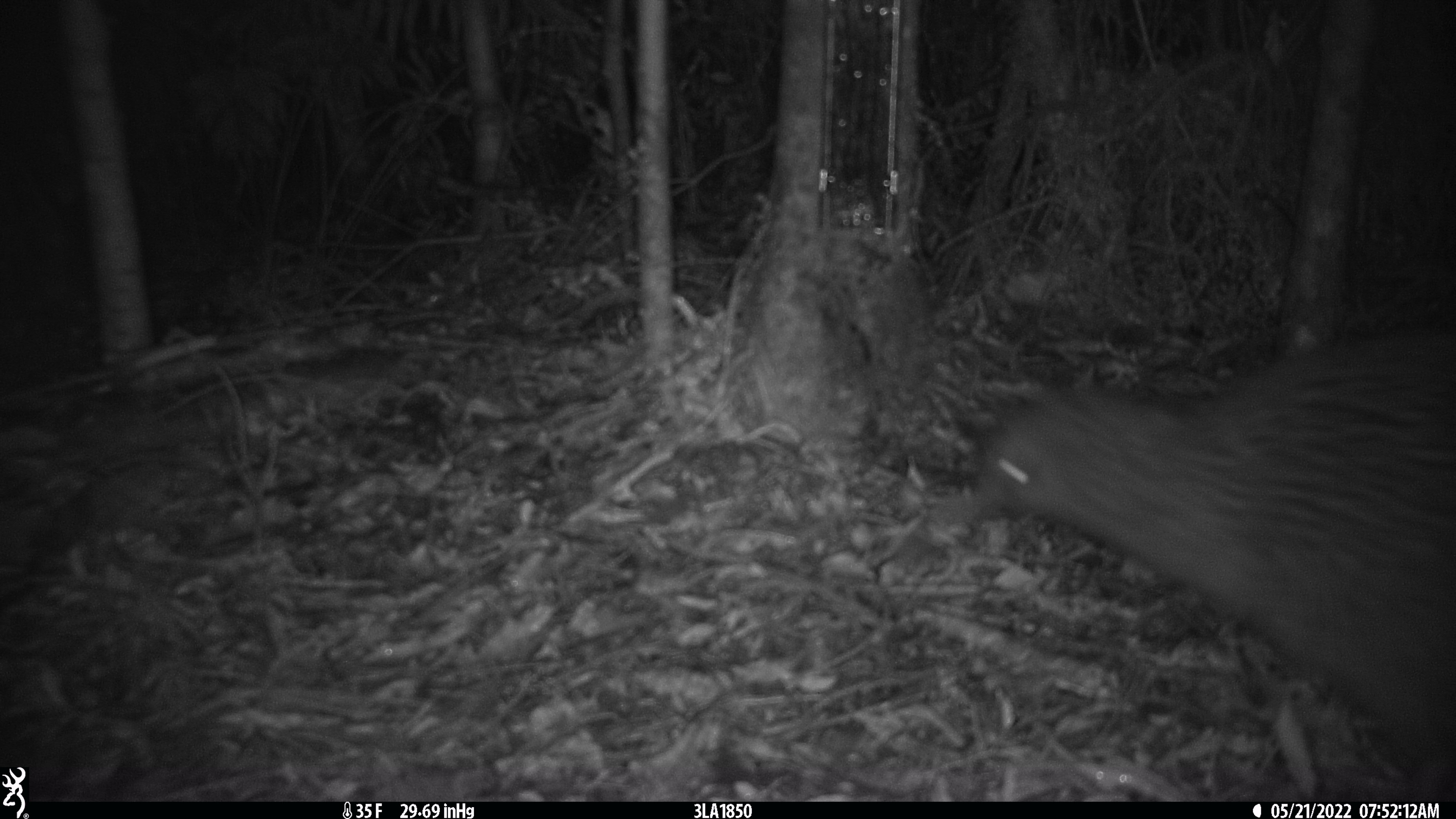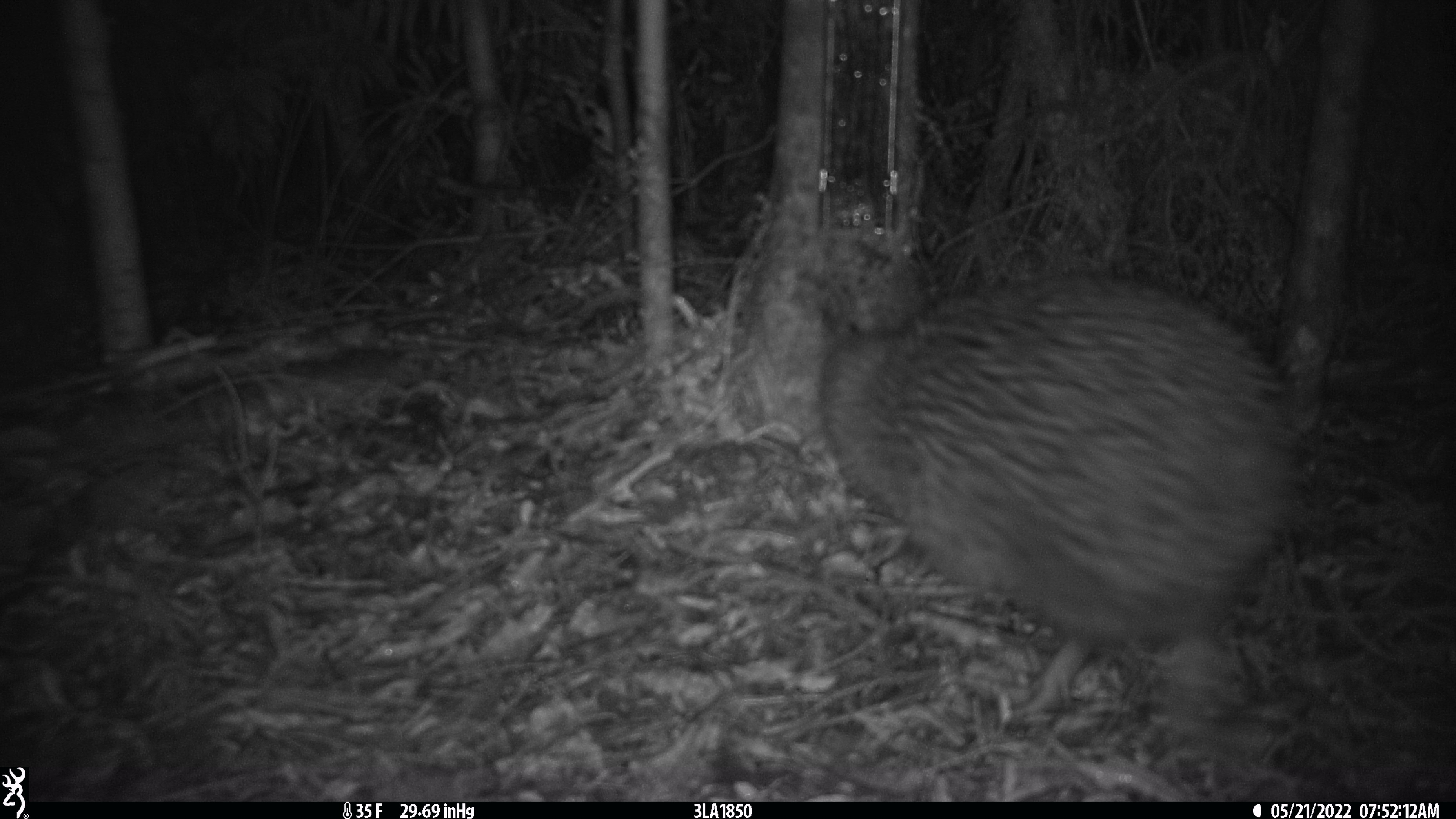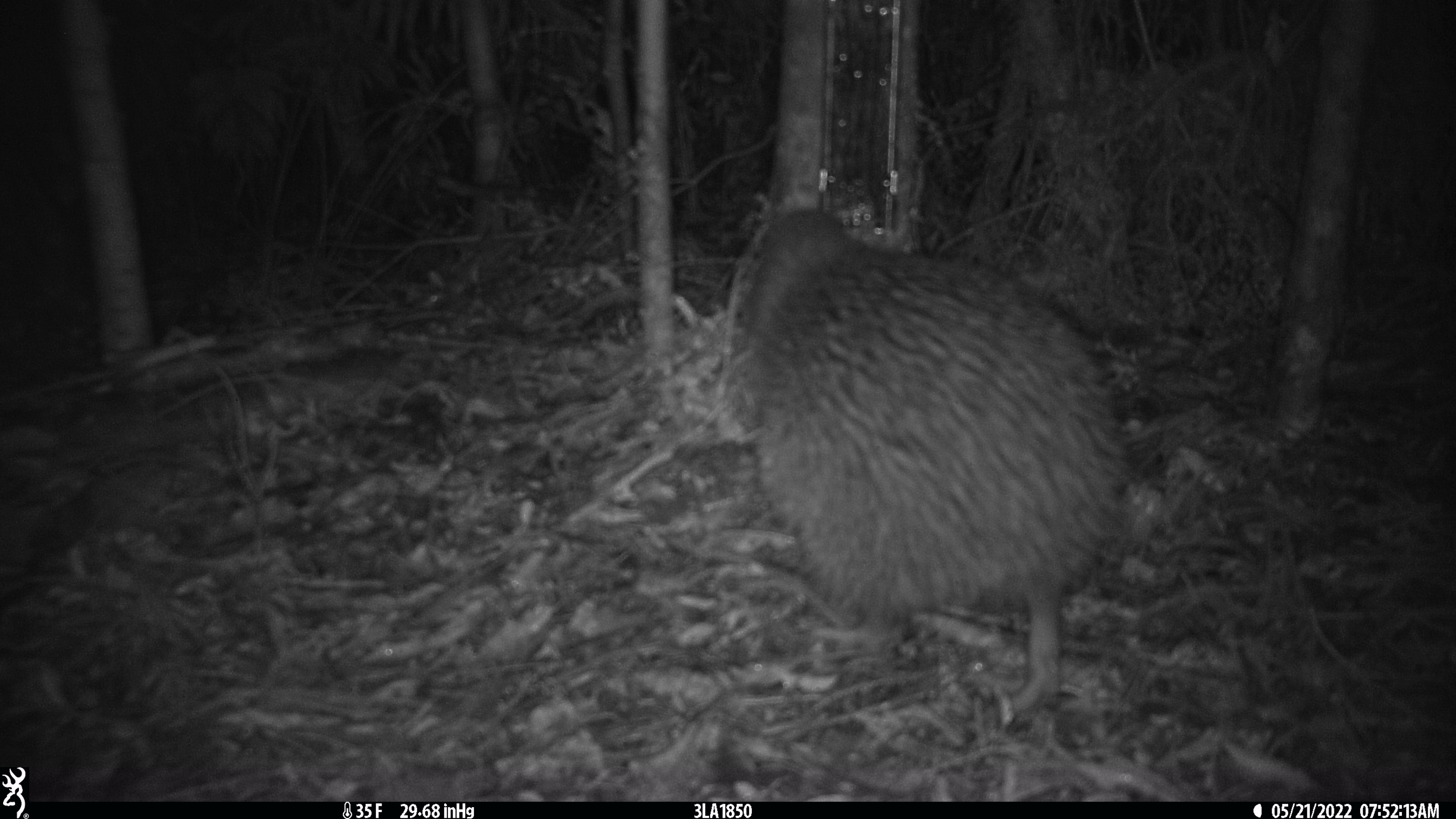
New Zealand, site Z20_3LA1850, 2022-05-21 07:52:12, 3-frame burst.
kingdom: Animalia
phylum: Chordata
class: Aves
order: Apterygiformes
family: Apterygidae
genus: Apteryx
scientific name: Apteryx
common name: kiwi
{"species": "kiwi (Apteryx)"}